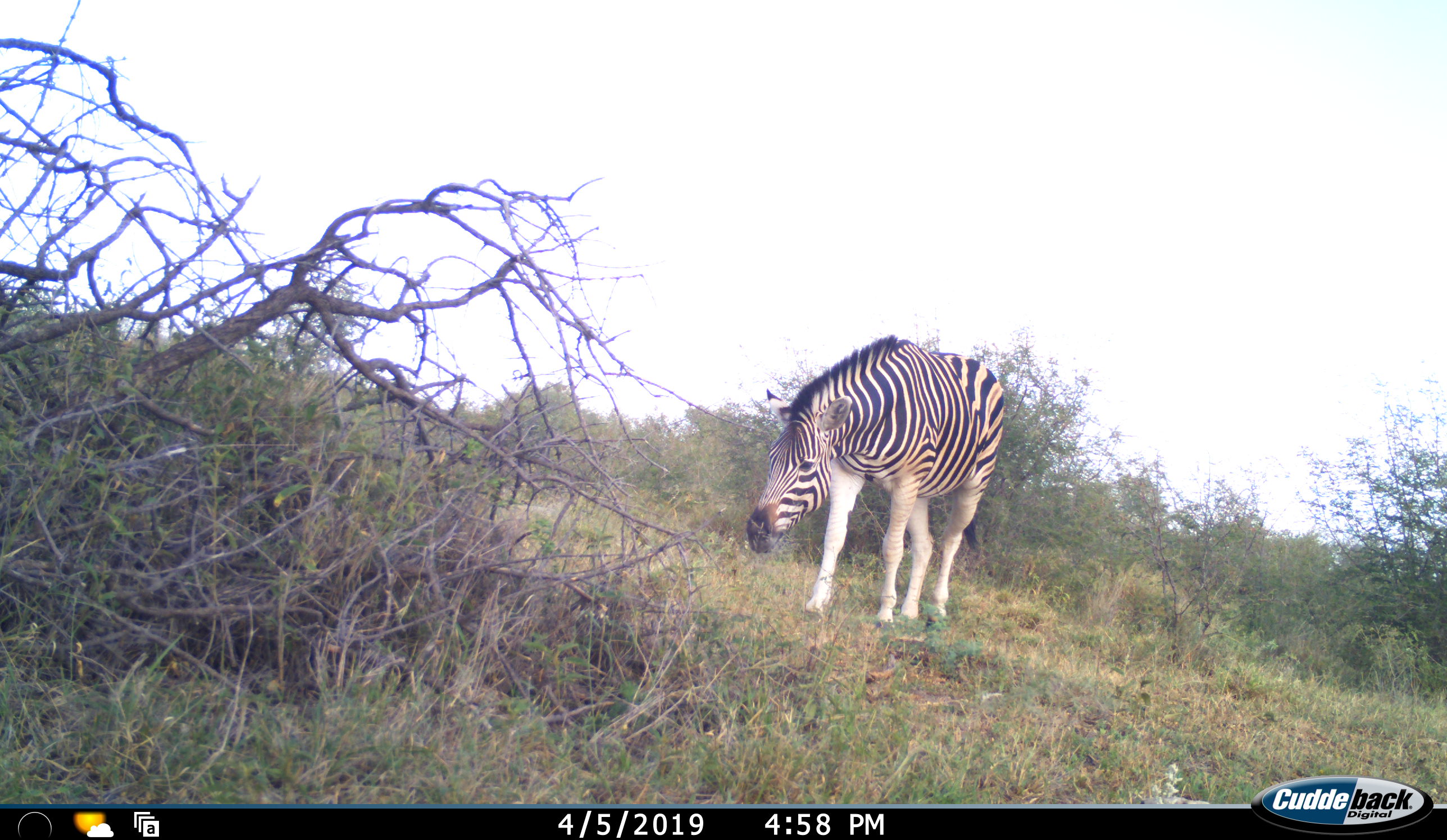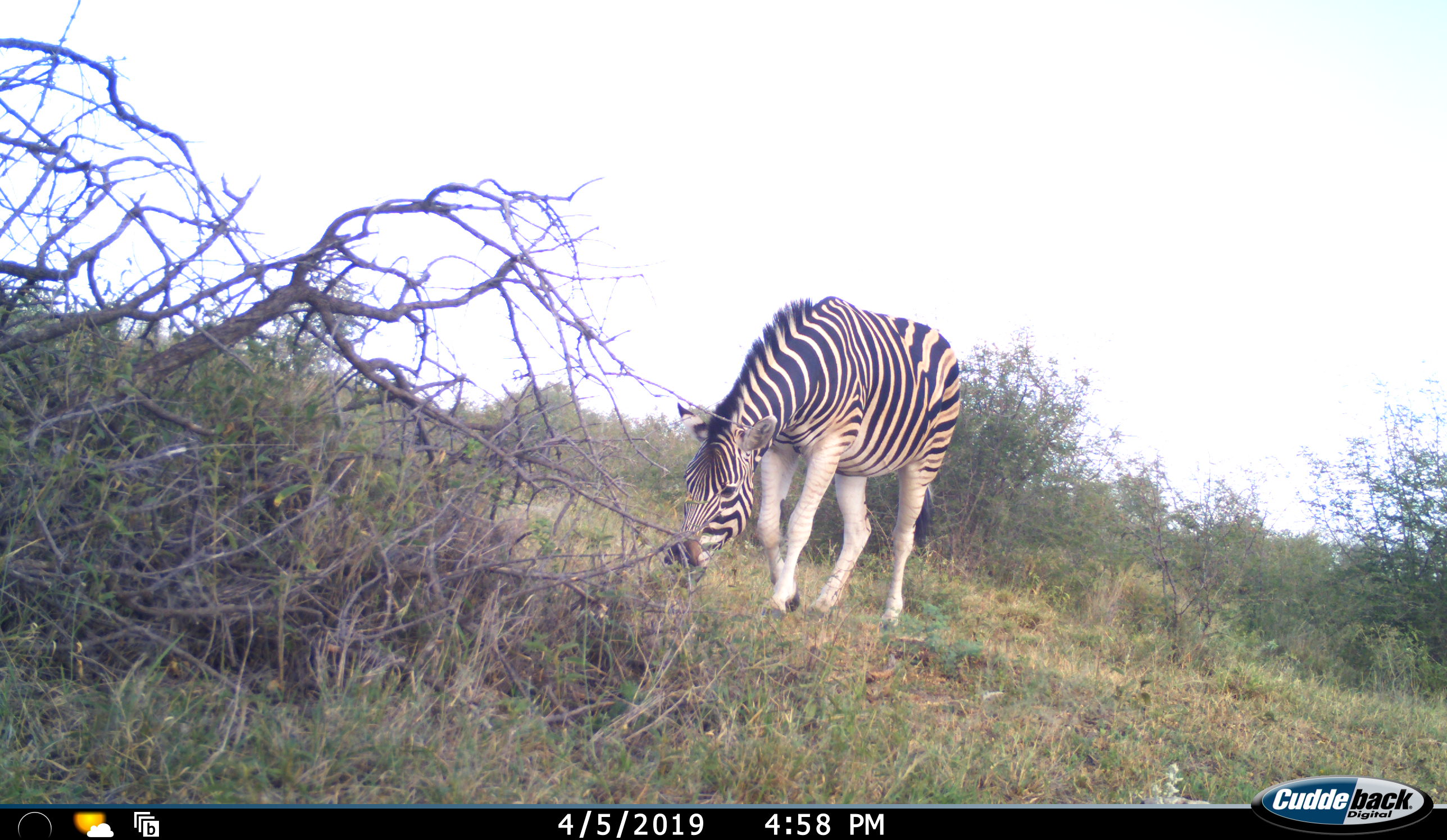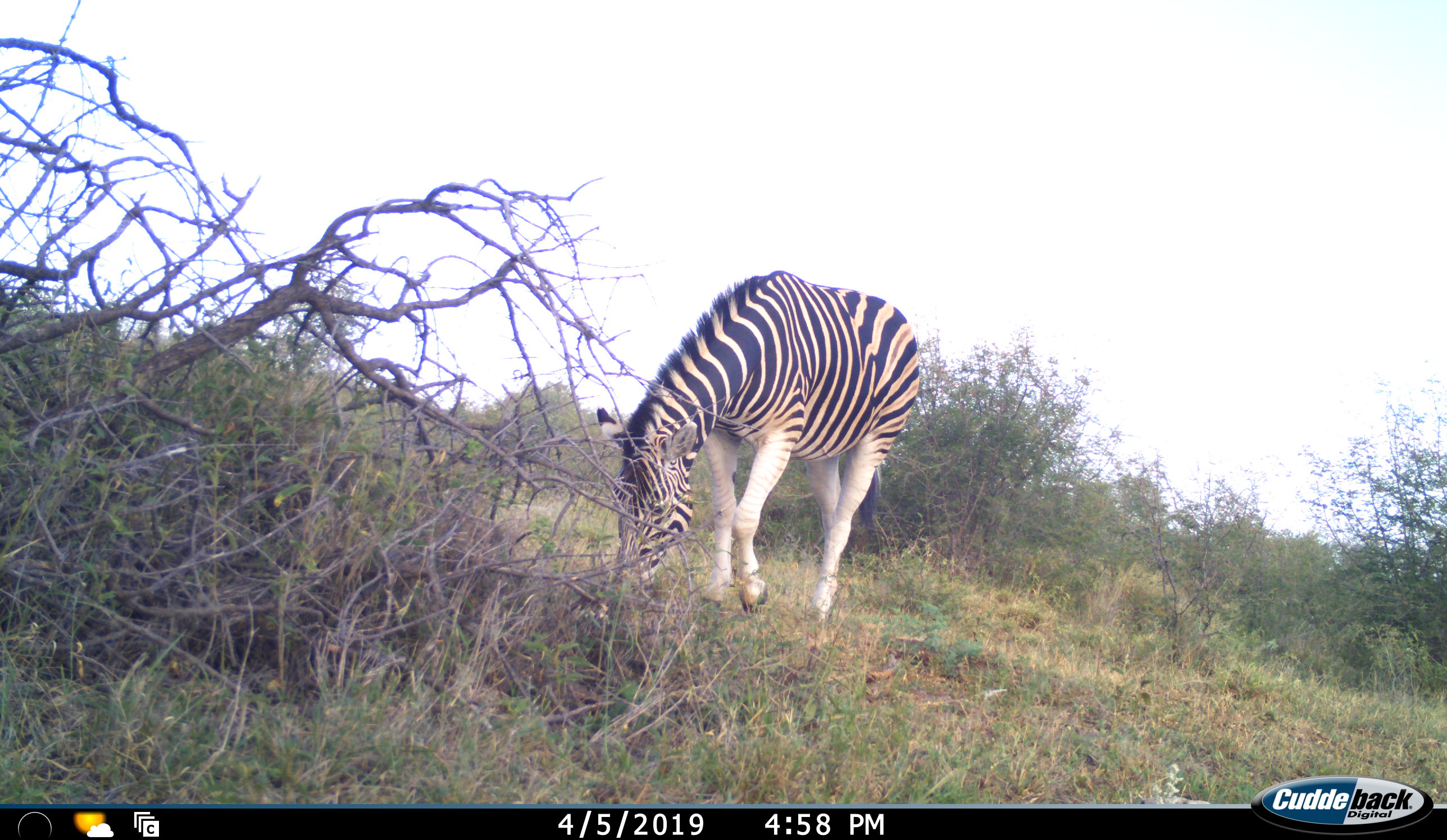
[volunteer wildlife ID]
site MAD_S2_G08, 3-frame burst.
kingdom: Animalia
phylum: Chordata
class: Mammalia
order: Perissodactyla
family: Equidae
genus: Equus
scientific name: Equus quagga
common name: plains zebra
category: zebraplains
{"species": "zebraplains (plains zebra) (Equus quagga)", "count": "1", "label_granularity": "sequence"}